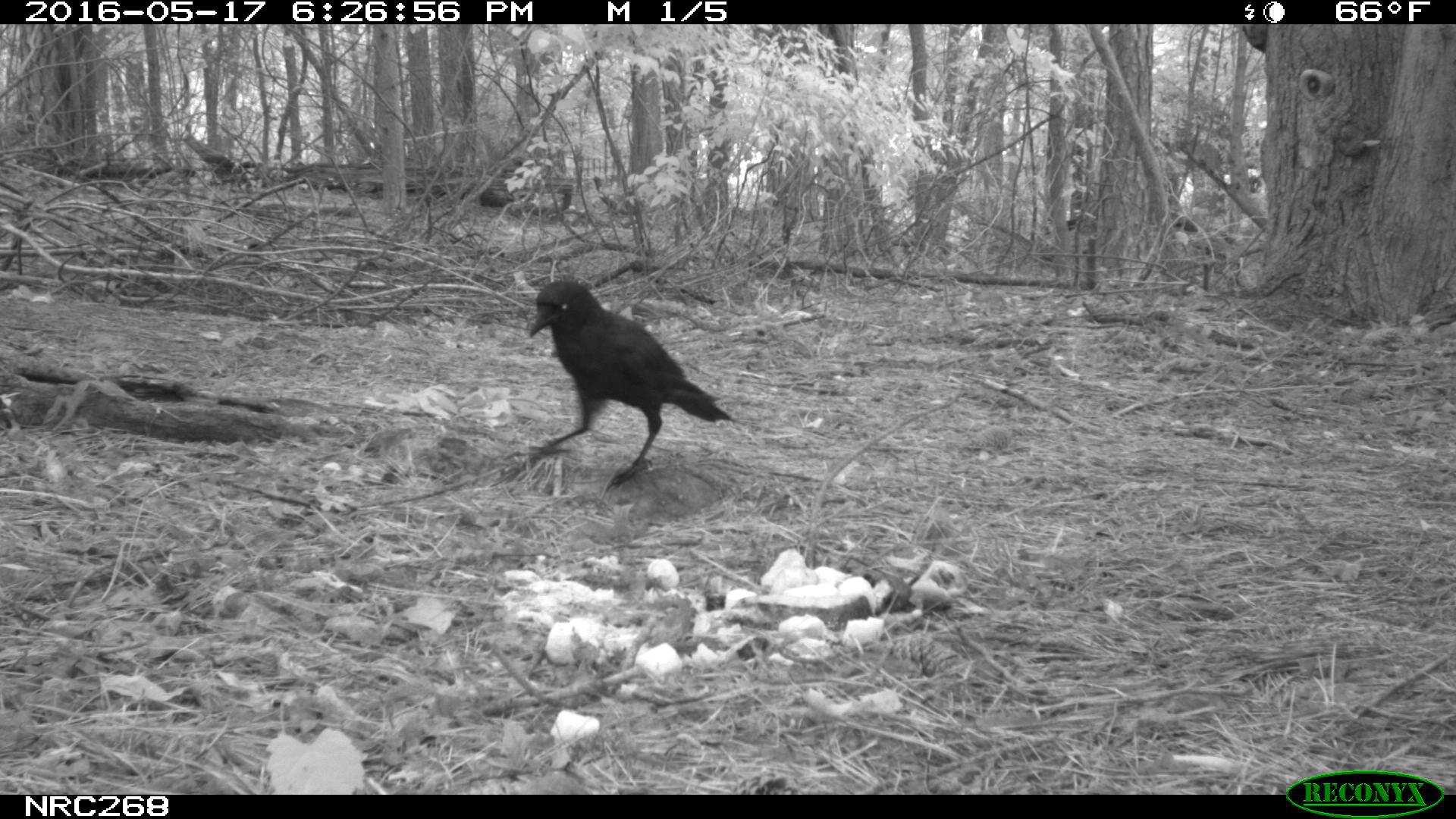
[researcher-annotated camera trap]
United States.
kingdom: Animalia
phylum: Chordata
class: Aves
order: Passeriformes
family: Corvidae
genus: Corvus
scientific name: Corvus brachyrhynchos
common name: american crow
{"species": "American Crow (Corvus brachyrhynchos)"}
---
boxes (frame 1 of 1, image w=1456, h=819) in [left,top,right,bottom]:
American Crow: [528,276,730,476]